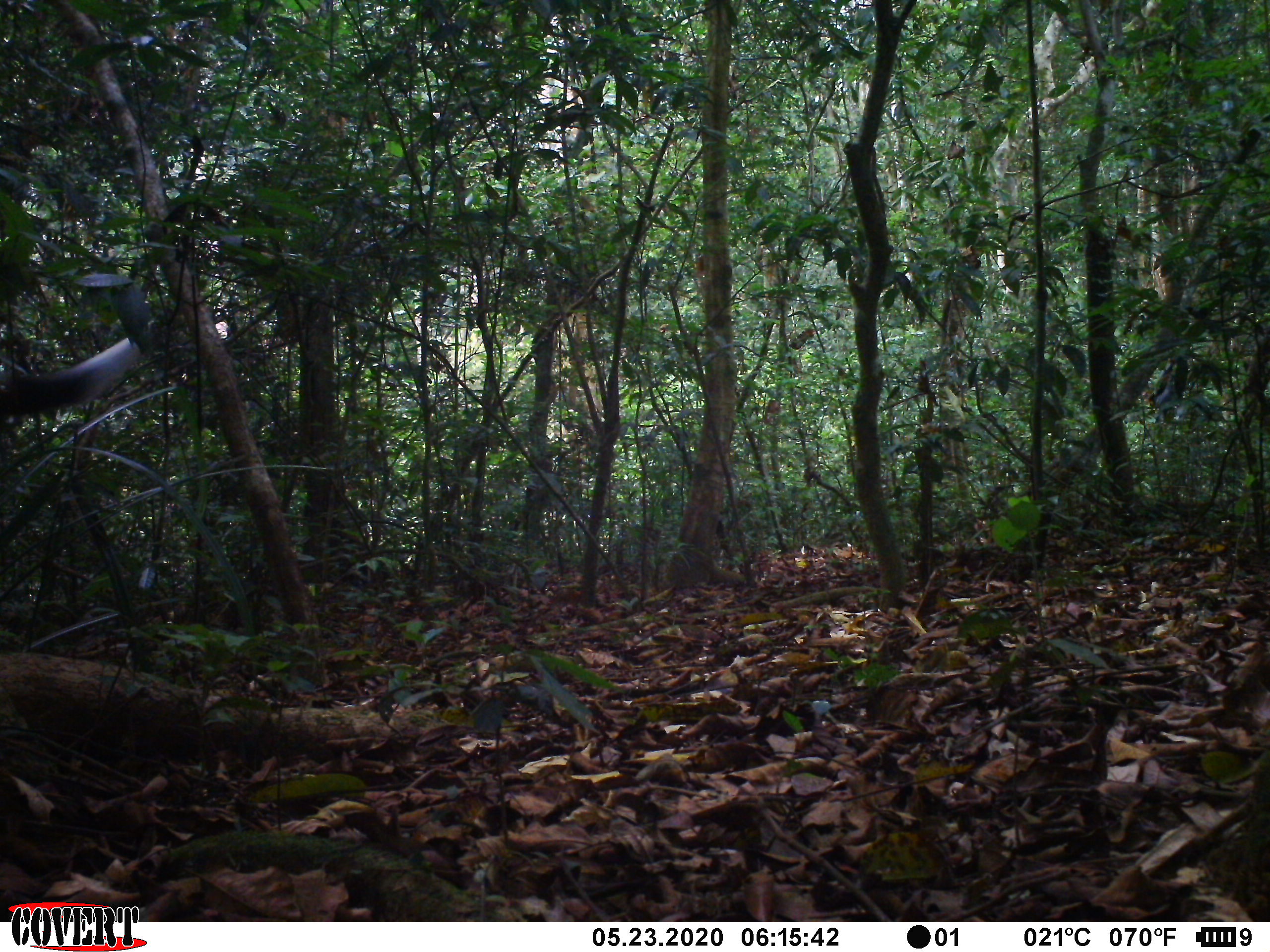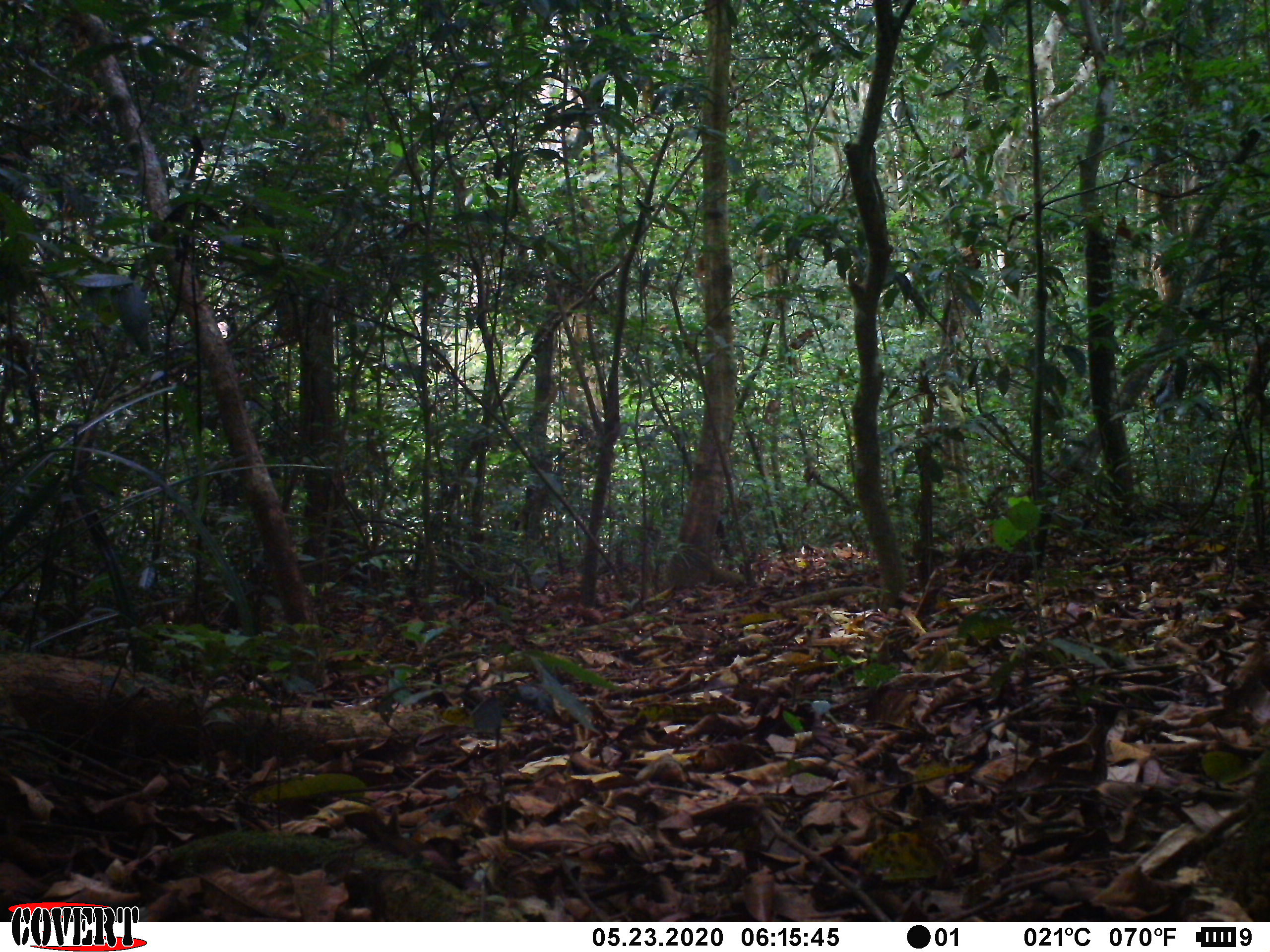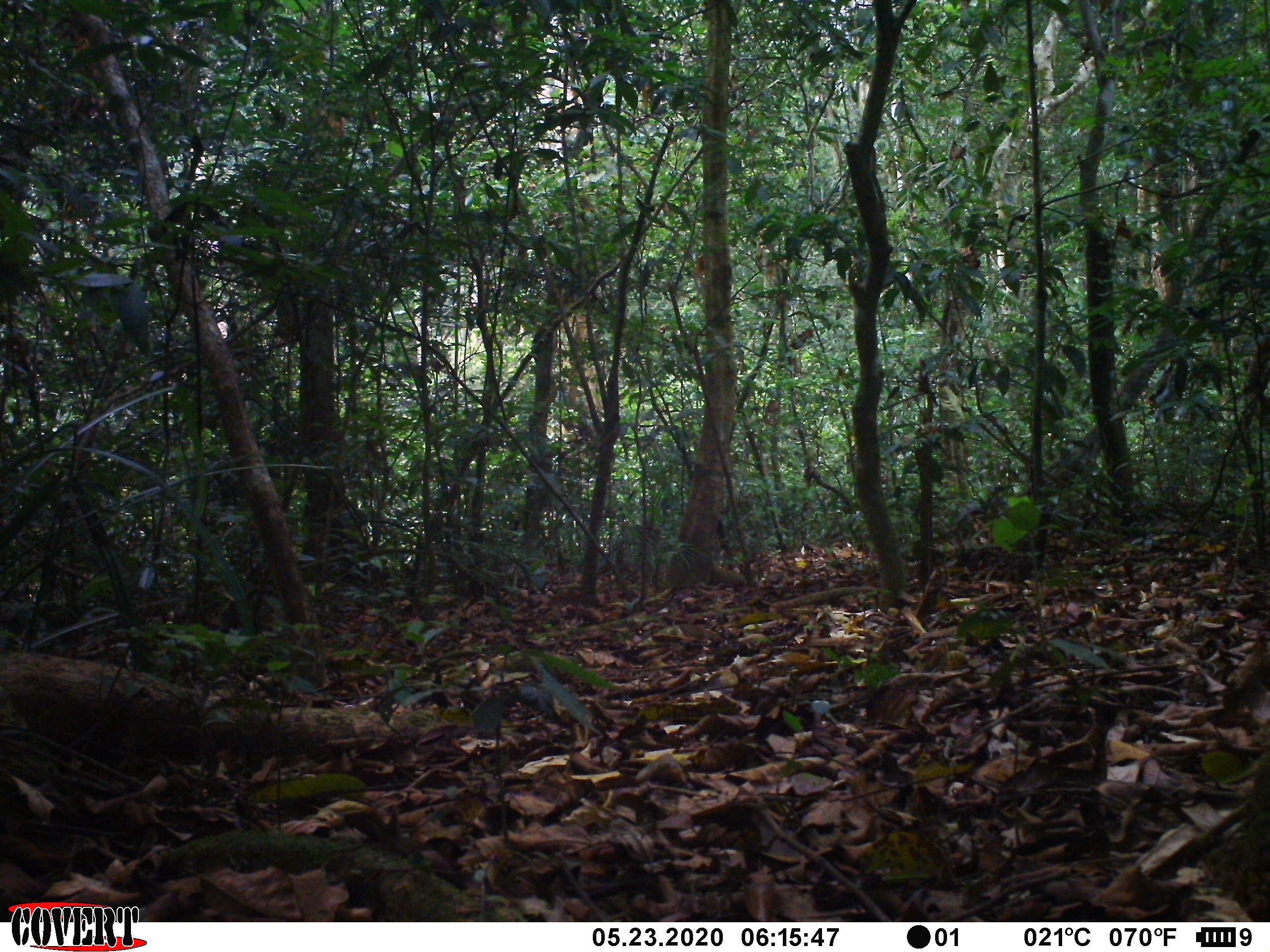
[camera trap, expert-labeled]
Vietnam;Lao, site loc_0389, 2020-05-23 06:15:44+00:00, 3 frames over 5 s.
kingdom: Animalia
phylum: Chordata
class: Mammalia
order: Primates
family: Cercopithecidae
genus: Pygathrix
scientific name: Pygathrix nemaeus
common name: red-shanked douc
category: red shanked douc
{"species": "red shanked douc (red-shanked douc) (Pygathrix nemaeus)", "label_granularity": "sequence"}